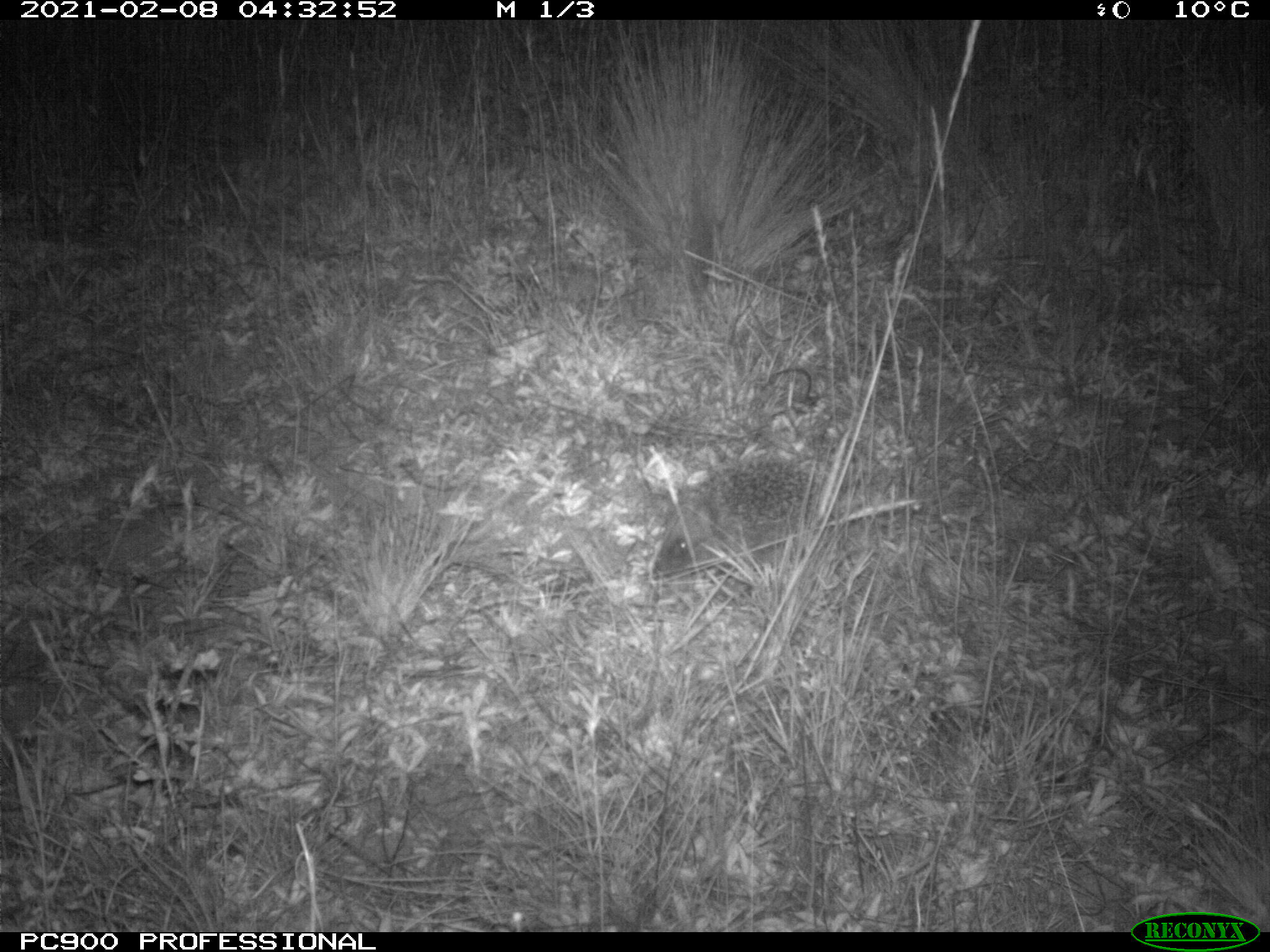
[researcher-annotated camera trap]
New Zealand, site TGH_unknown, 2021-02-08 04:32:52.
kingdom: Animalia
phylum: Chordata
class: Mammalia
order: Eulipotyphla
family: Erinaceidae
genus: Erinaceus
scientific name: Erinaceus europaeus europaeus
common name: european hedgehog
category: hedgehog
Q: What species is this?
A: Hedgehog (european hedgehog) (Erinaceus europaeus europaeus).